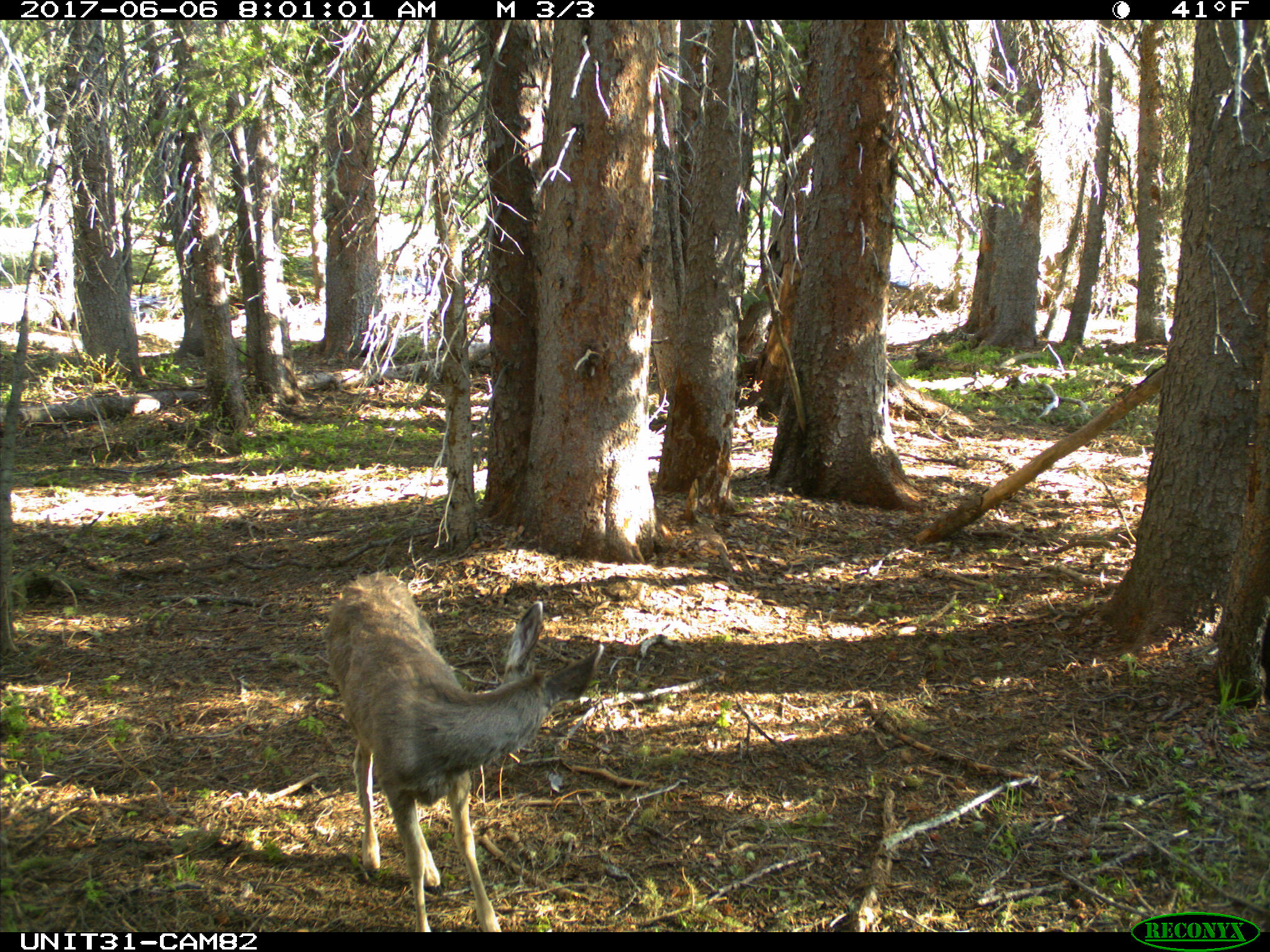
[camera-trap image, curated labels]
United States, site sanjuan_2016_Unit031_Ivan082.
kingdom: Animalia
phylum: Chordata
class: Mammalia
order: Artiodactyla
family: Cervidae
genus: Odocoileus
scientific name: Odocoileus hemionus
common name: mule deer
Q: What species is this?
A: Odocoileus hemionus (mule deer).